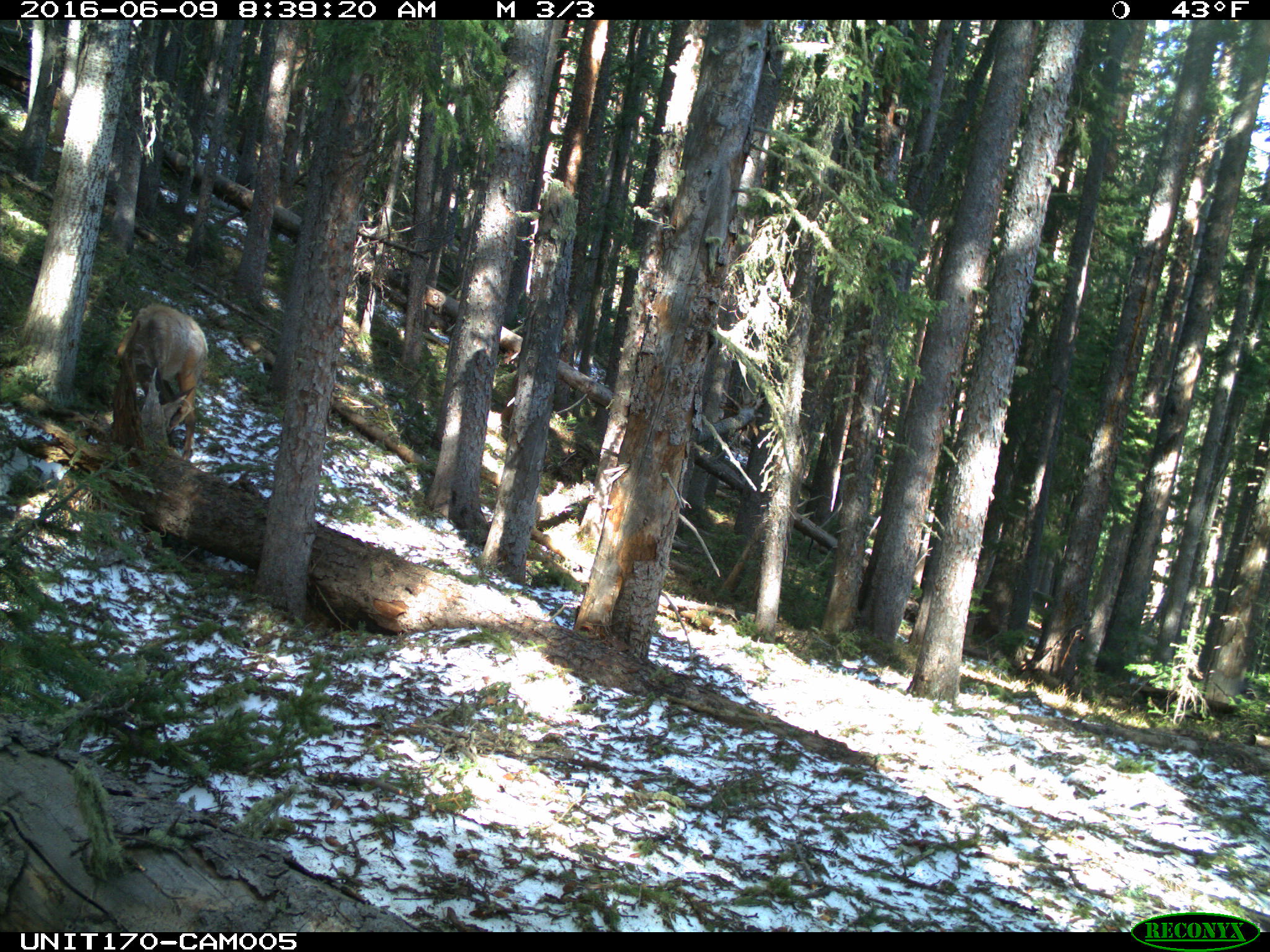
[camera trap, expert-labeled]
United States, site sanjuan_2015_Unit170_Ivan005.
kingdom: Animalia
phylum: Chordata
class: Mammalia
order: Artiodactyla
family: Cervidae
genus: Cervus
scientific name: Cervus elaphus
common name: red deer